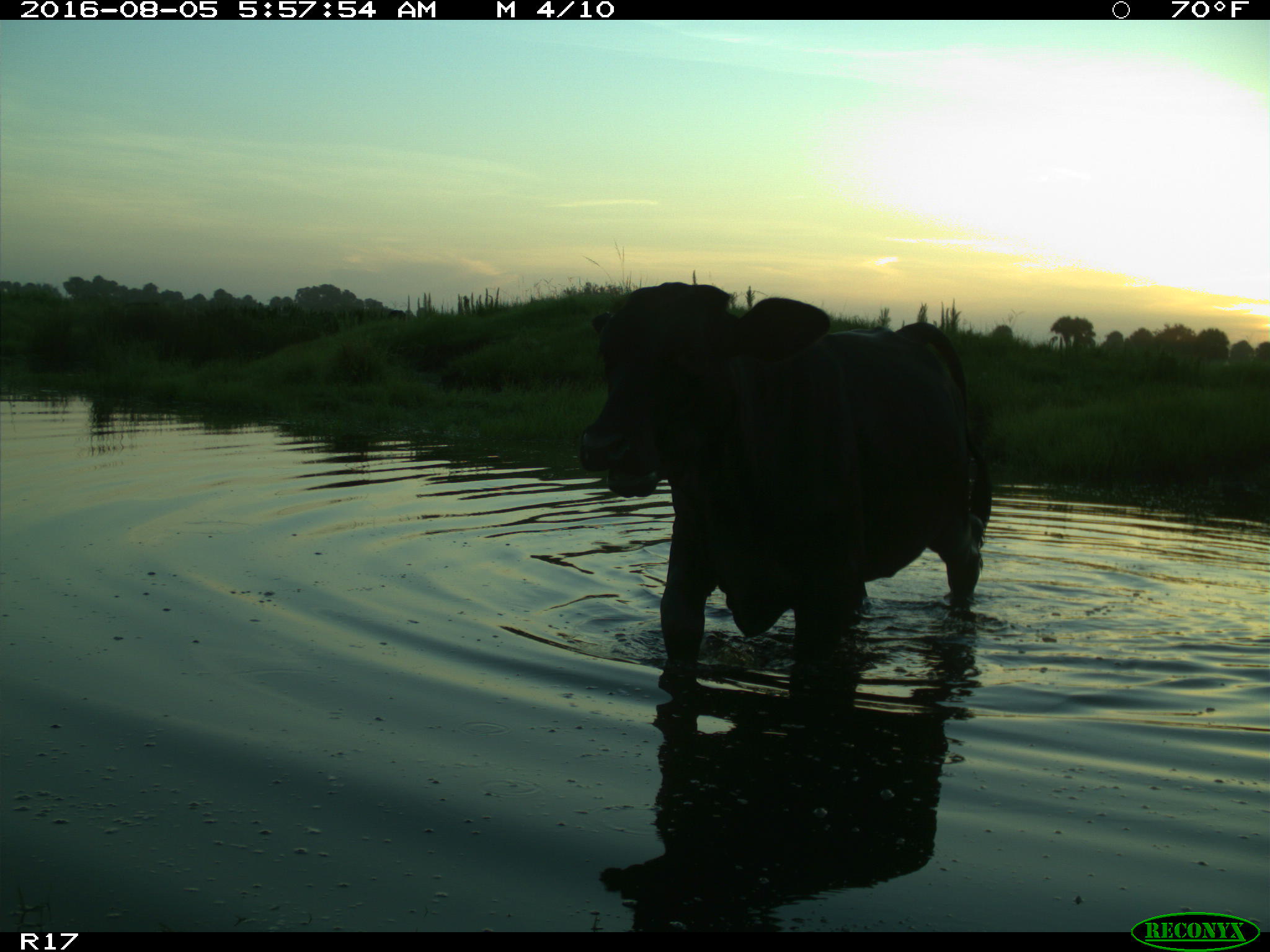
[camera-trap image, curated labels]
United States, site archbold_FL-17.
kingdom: Animalia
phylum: Chordata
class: Mammalia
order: Artiodactyla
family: Bovidae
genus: Bos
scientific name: Bos taurus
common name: domestic cow